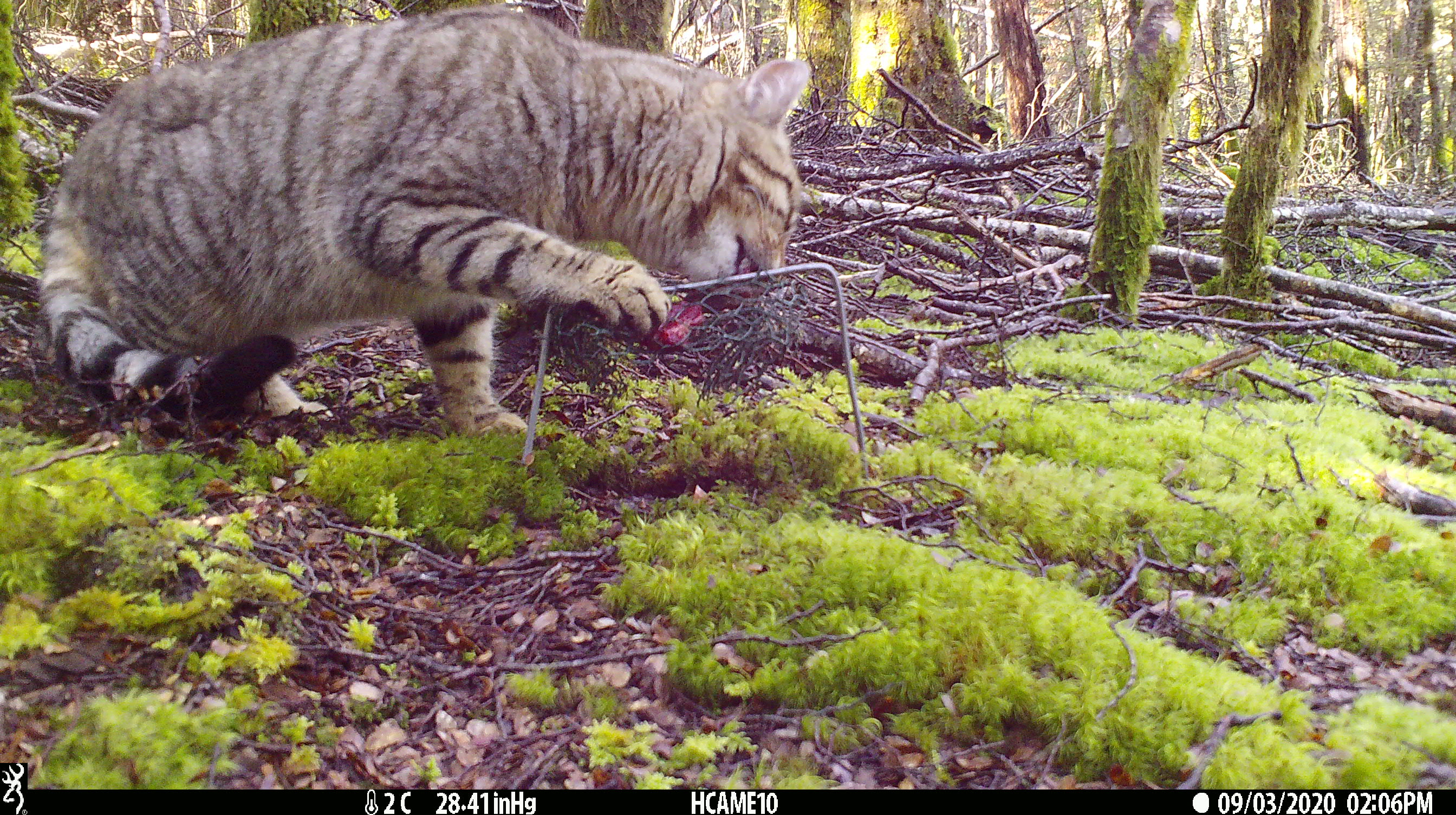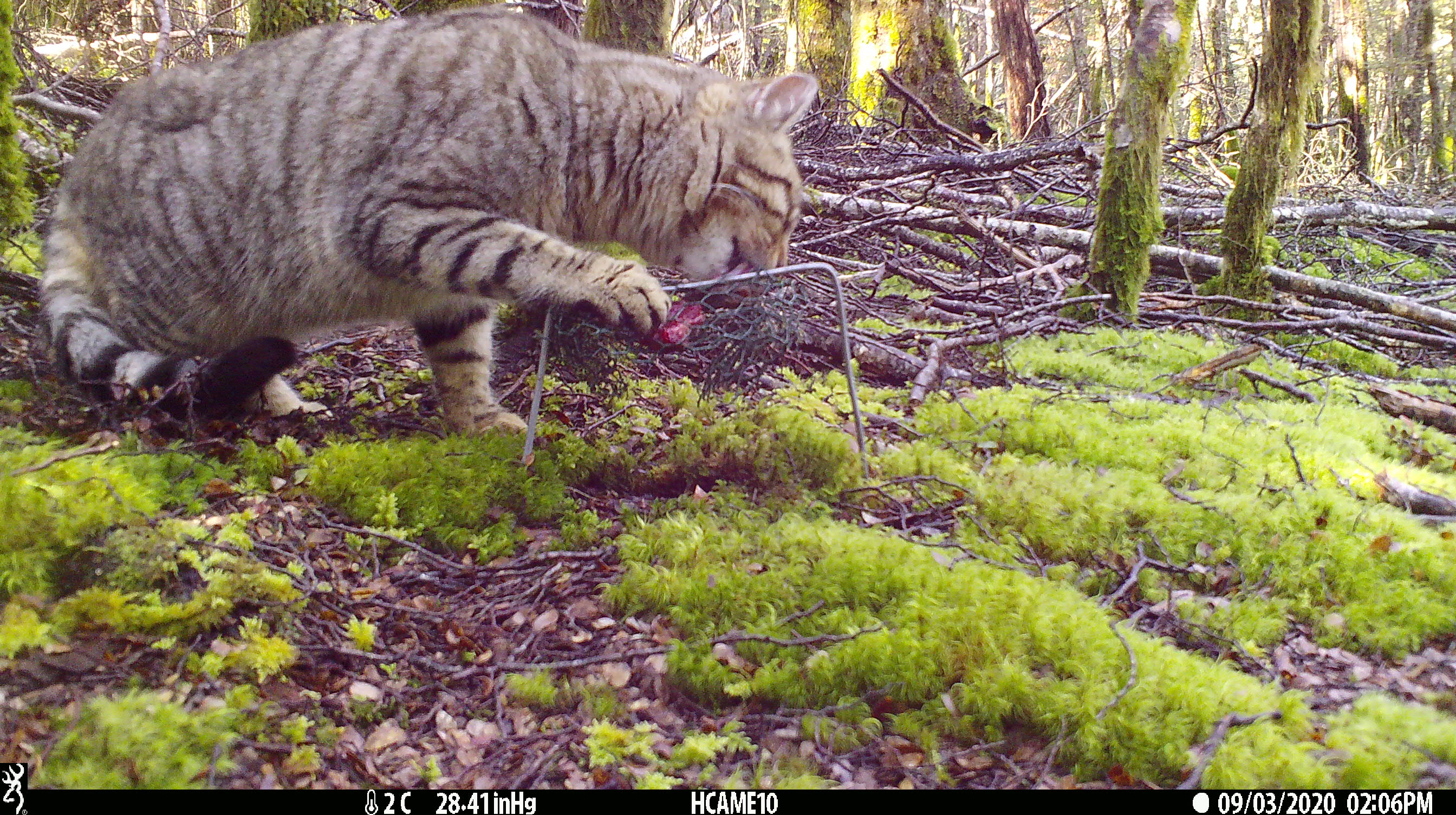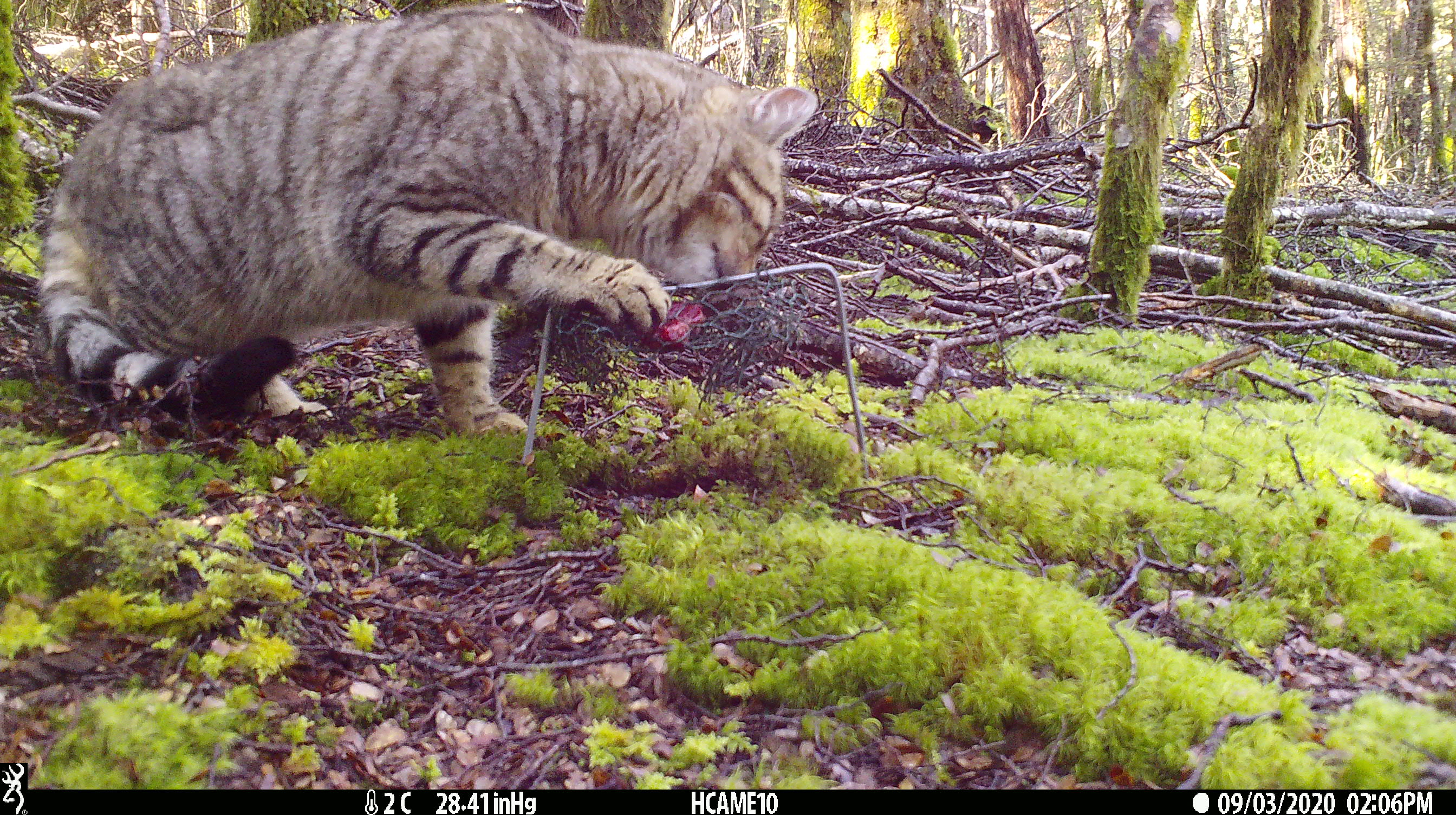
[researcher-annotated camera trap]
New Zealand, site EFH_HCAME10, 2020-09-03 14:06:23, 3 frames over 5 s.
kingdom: Animalia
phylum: Chordata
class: Mammalia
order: Carnivora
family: Felidae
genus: Felis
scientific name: Felis catus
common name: domestic cat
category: cat